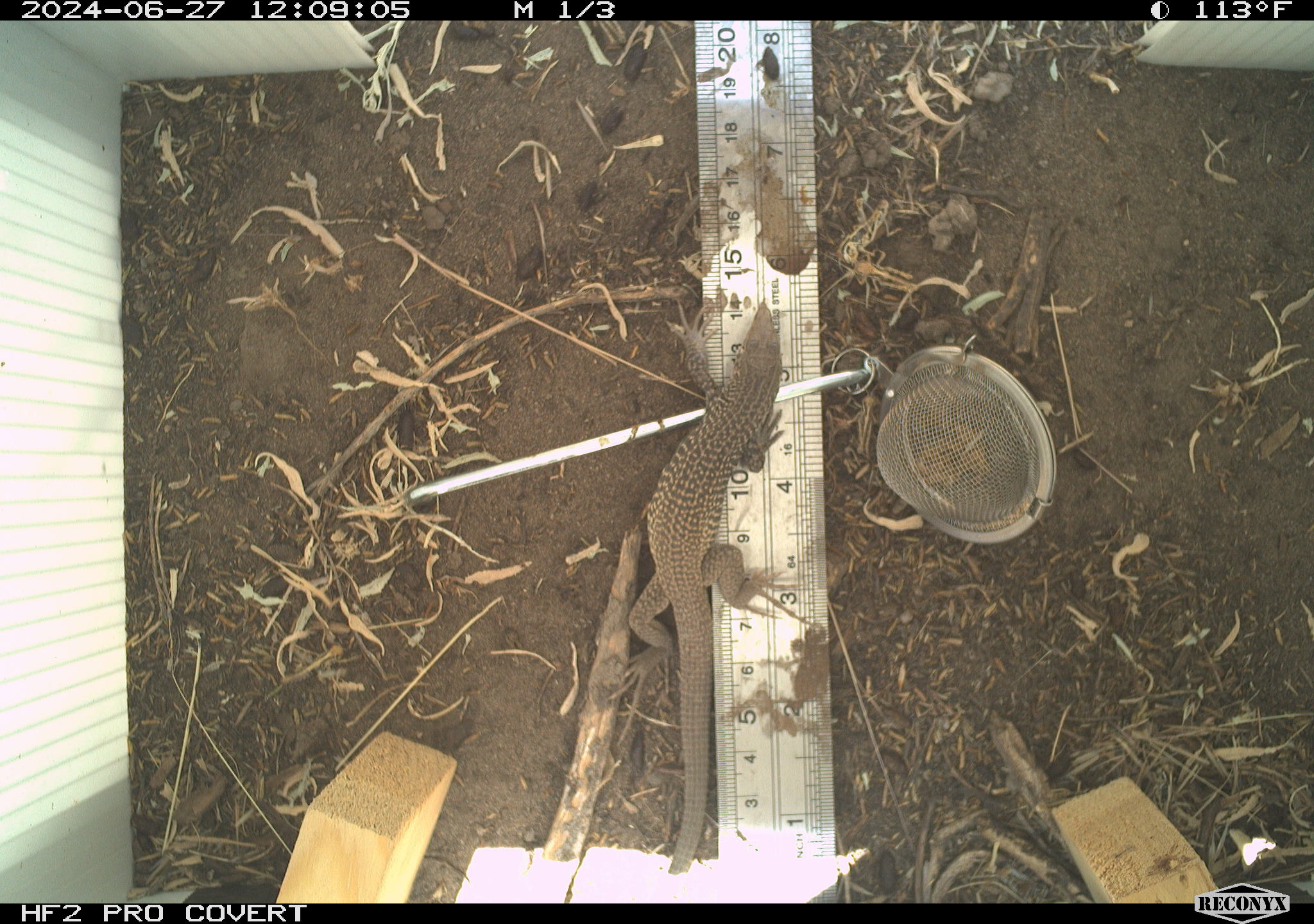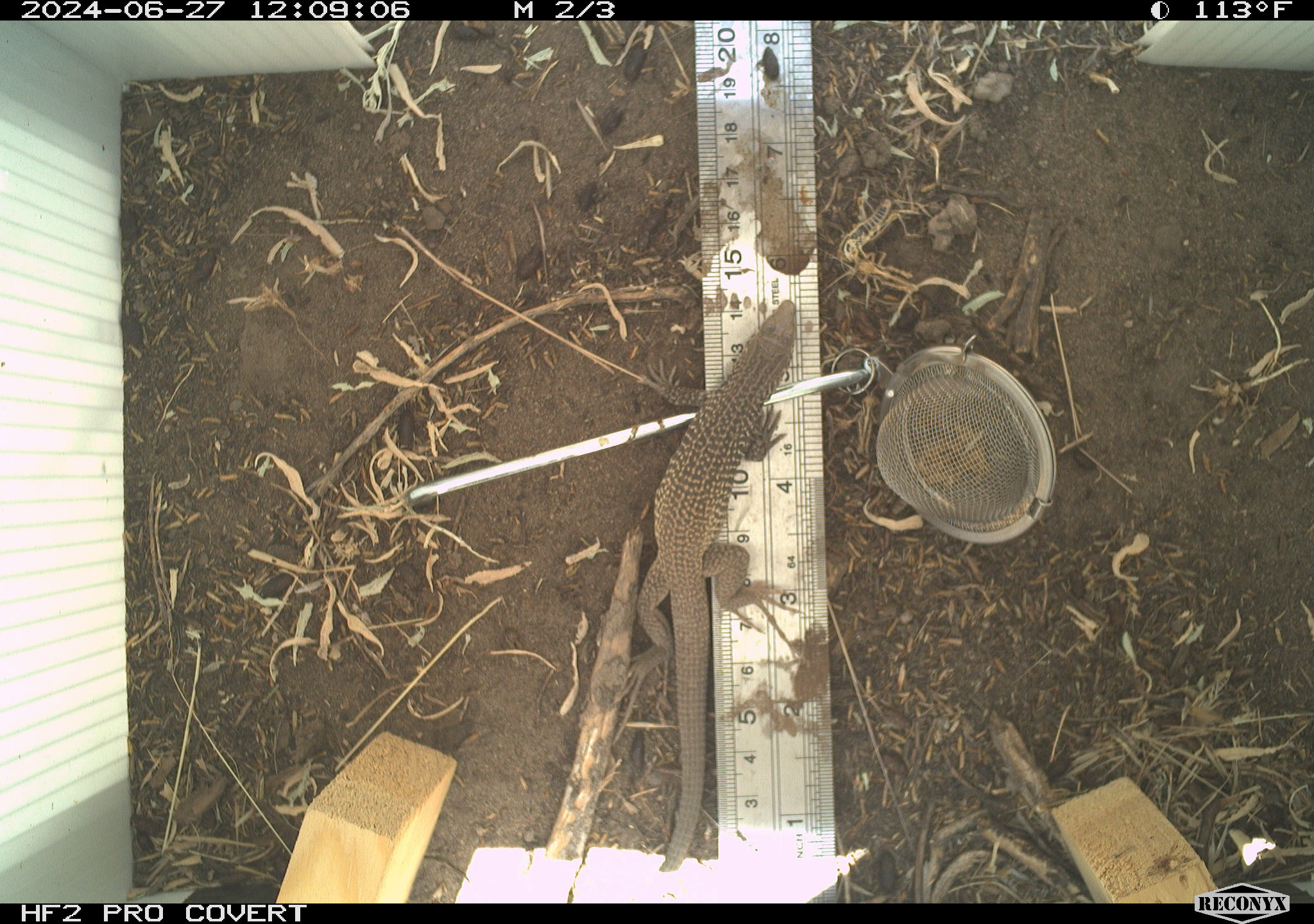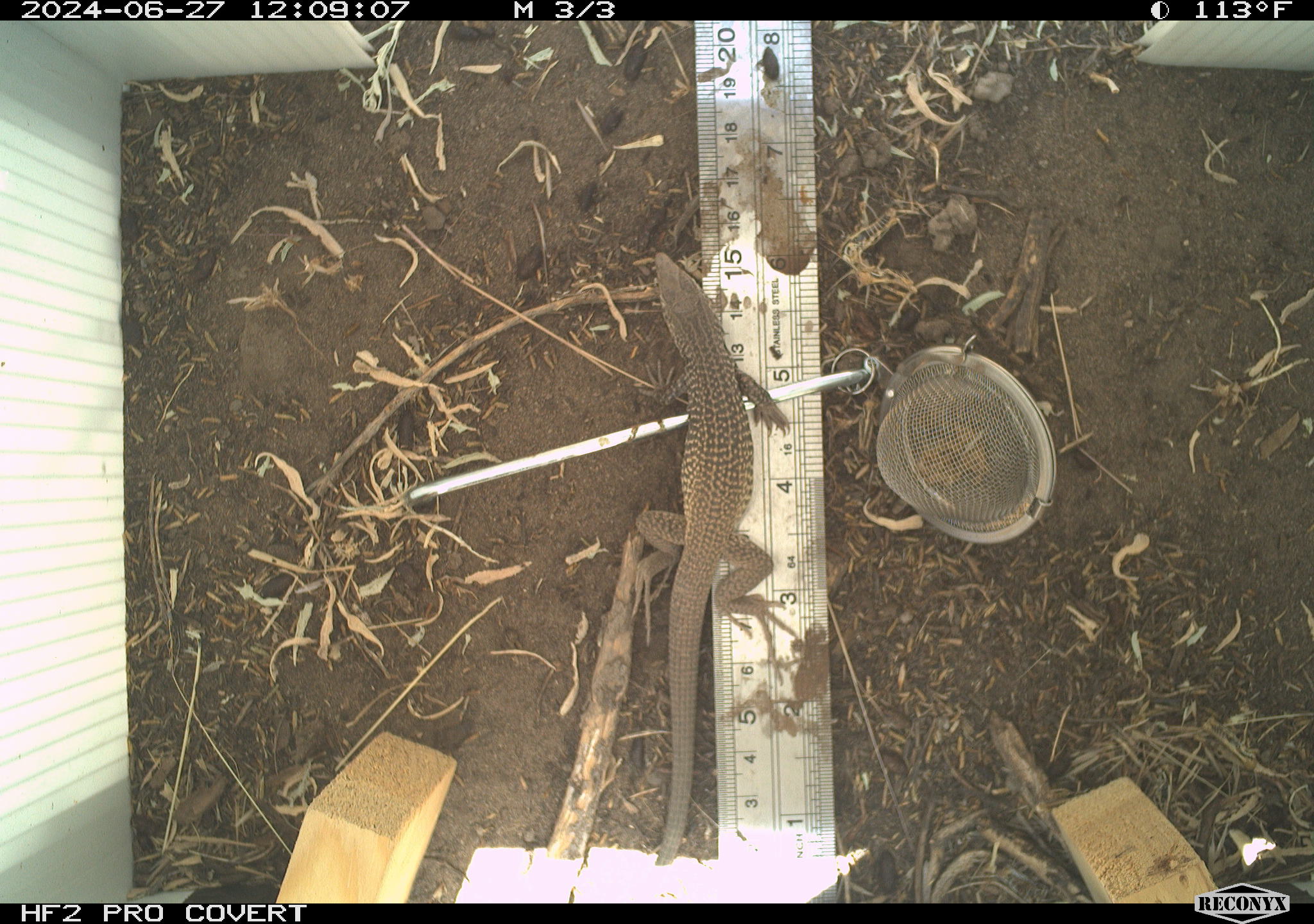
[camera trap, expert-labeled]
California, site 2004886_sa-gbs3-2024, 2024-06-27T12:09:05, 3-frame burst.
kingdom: Animalia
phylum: Chordata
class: Reptilia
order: Squamata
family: Teiidae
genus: Aspidoscelis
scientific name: Aspidoscelis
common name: whiptail lizards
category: aspidoscelis species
Aspidoscelis species (whiptail lizards) (Aspidoscelis).